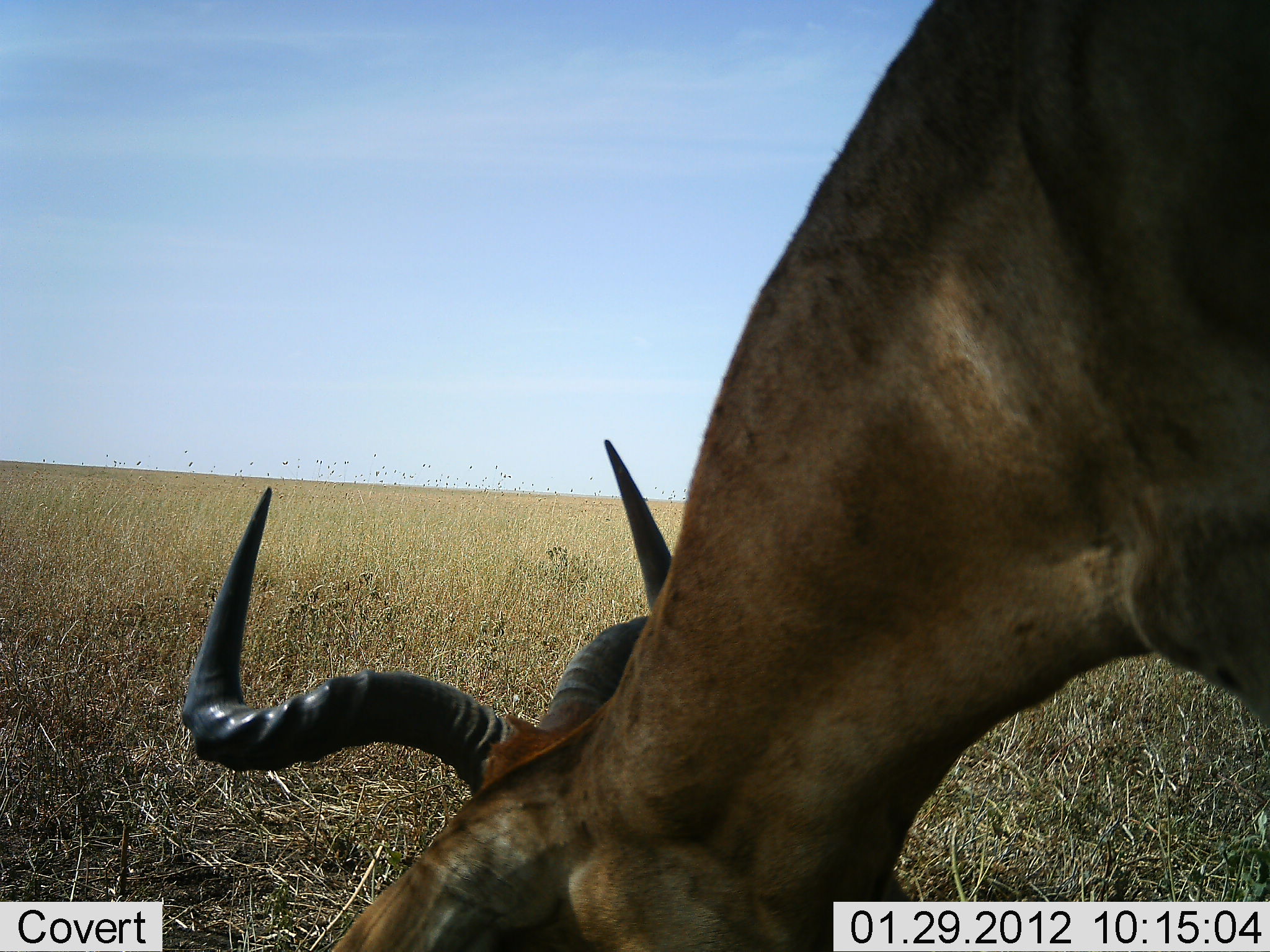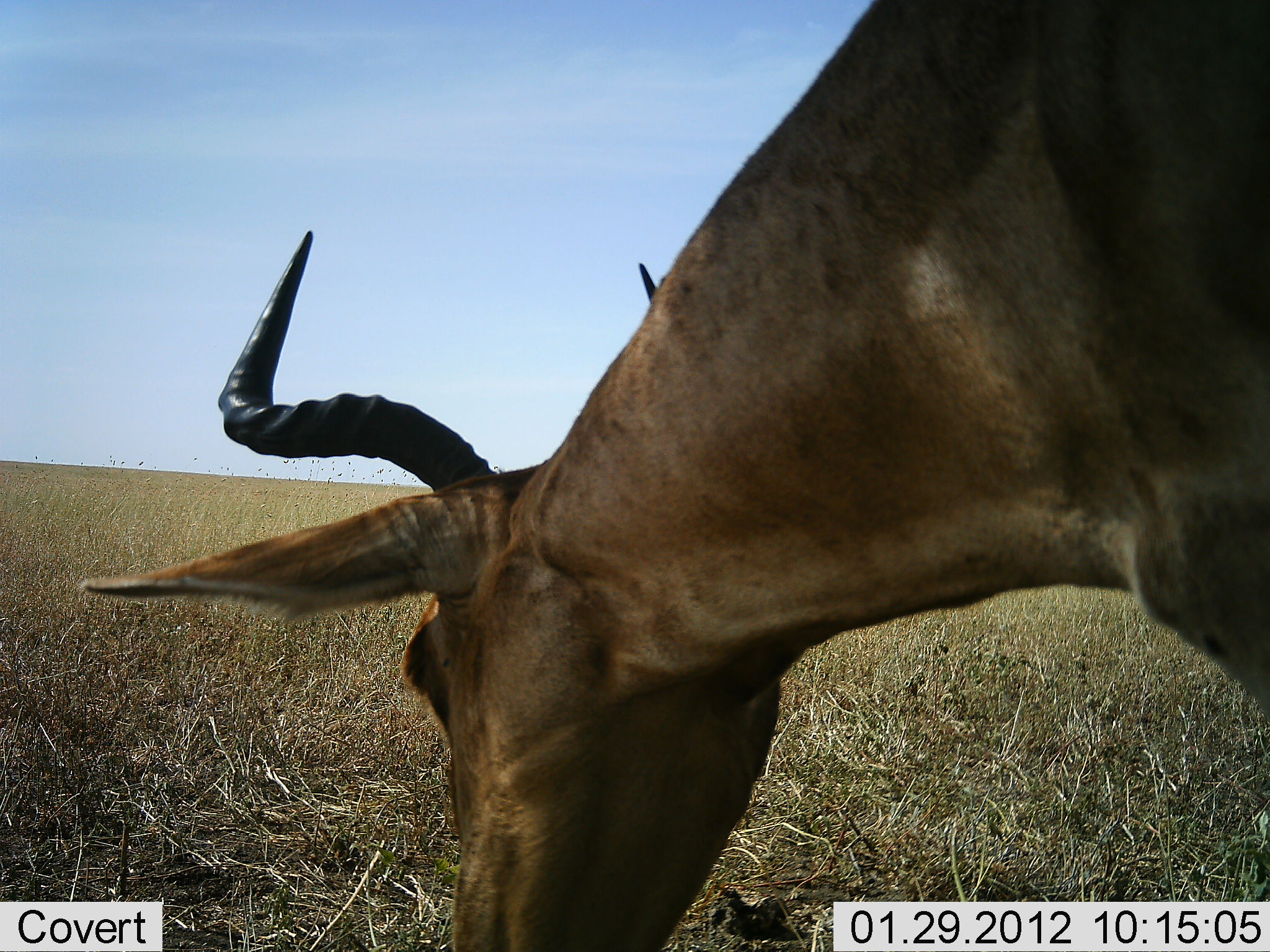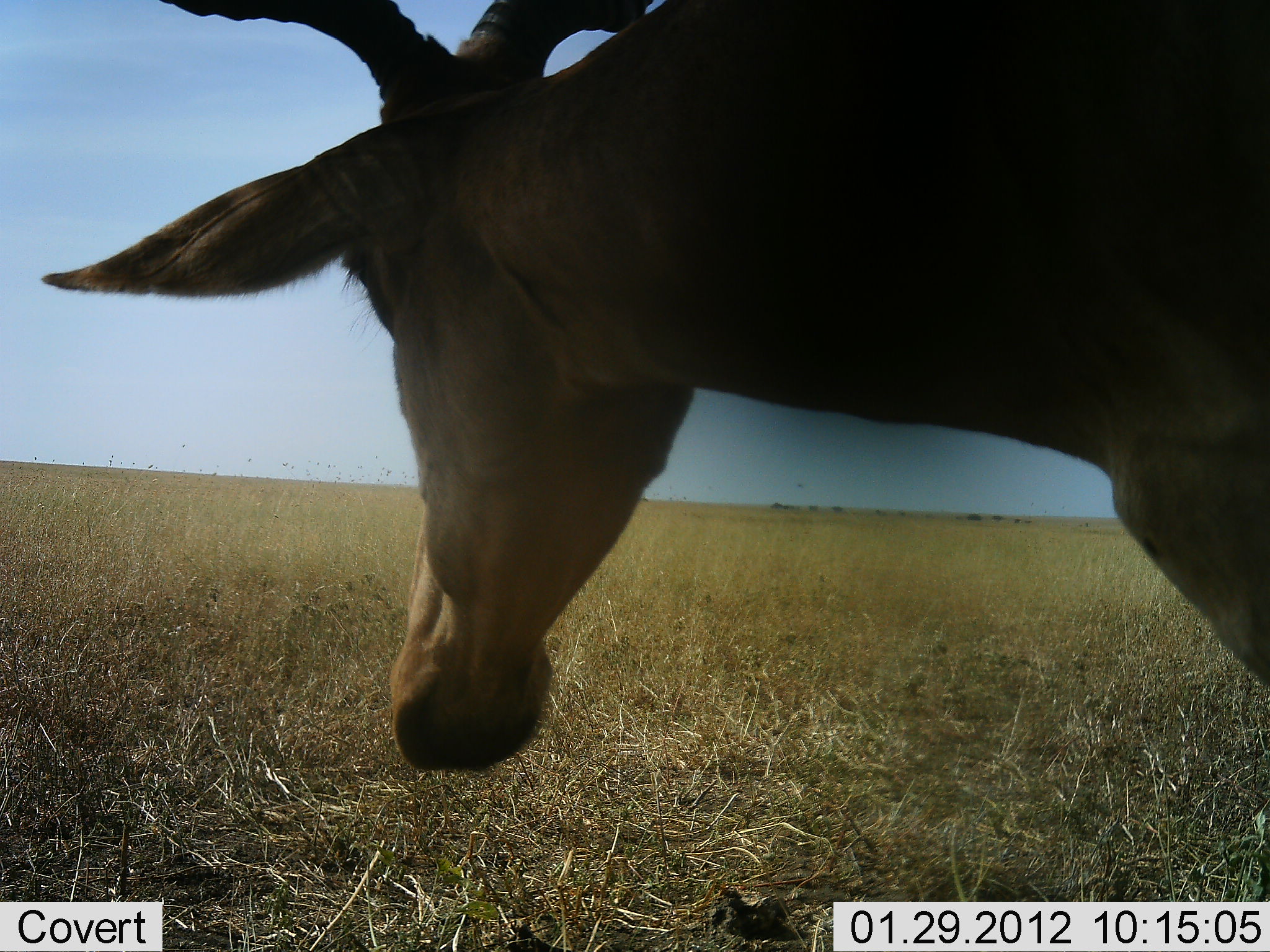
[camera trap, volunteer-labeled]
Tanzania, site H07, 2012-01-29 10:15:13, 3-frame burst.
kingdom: Animalia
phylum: Chordata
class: Mammalia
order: Artiodactyla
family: Bovidae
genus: Alcelaphus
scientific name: Alcelaphus buselaphus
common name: hartebeest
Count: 1.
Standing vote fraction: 19%.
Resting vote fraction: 0%.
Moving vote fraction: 12%.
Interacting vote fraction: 0%.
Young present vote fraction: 0%.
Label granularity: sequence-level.